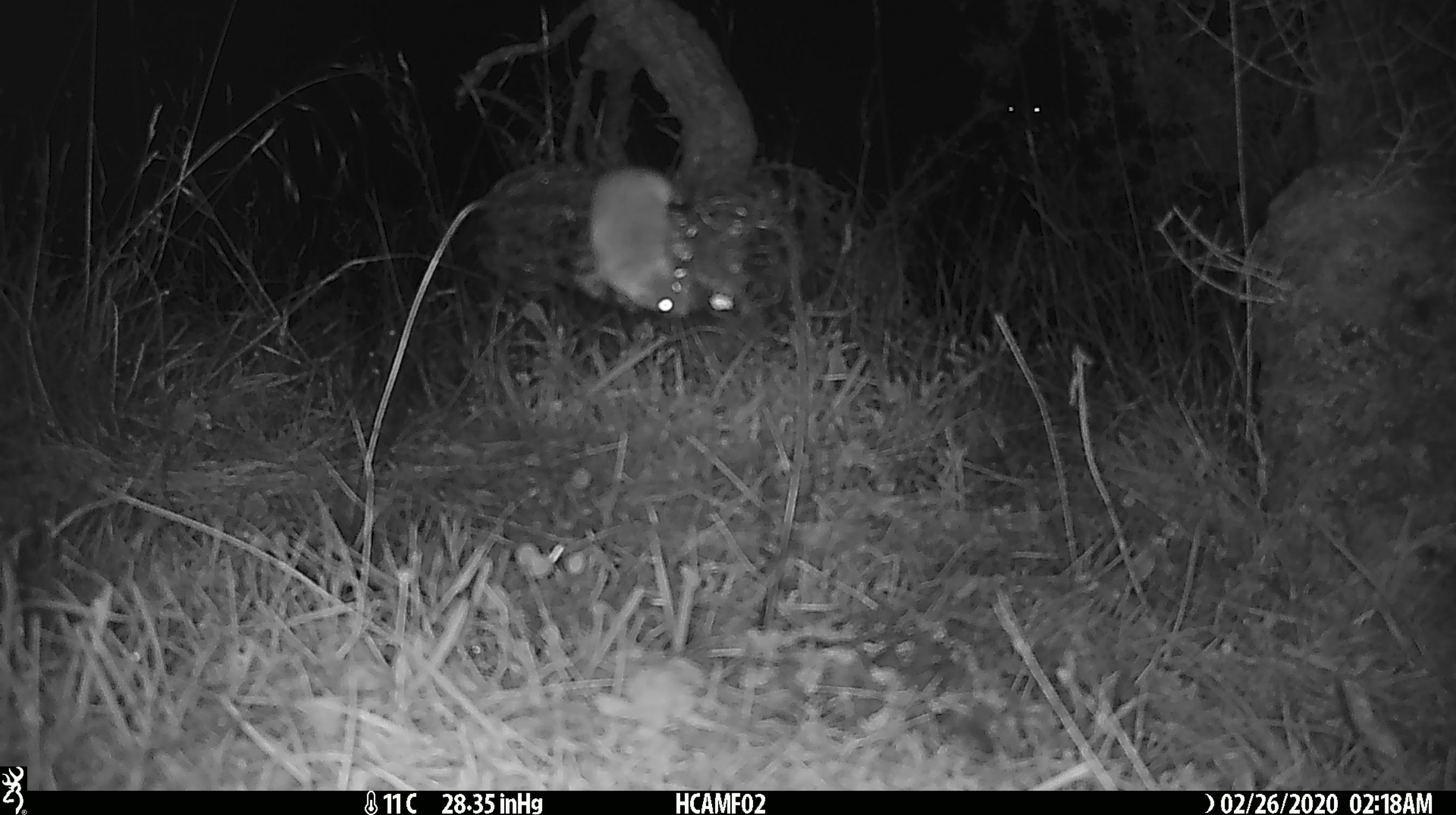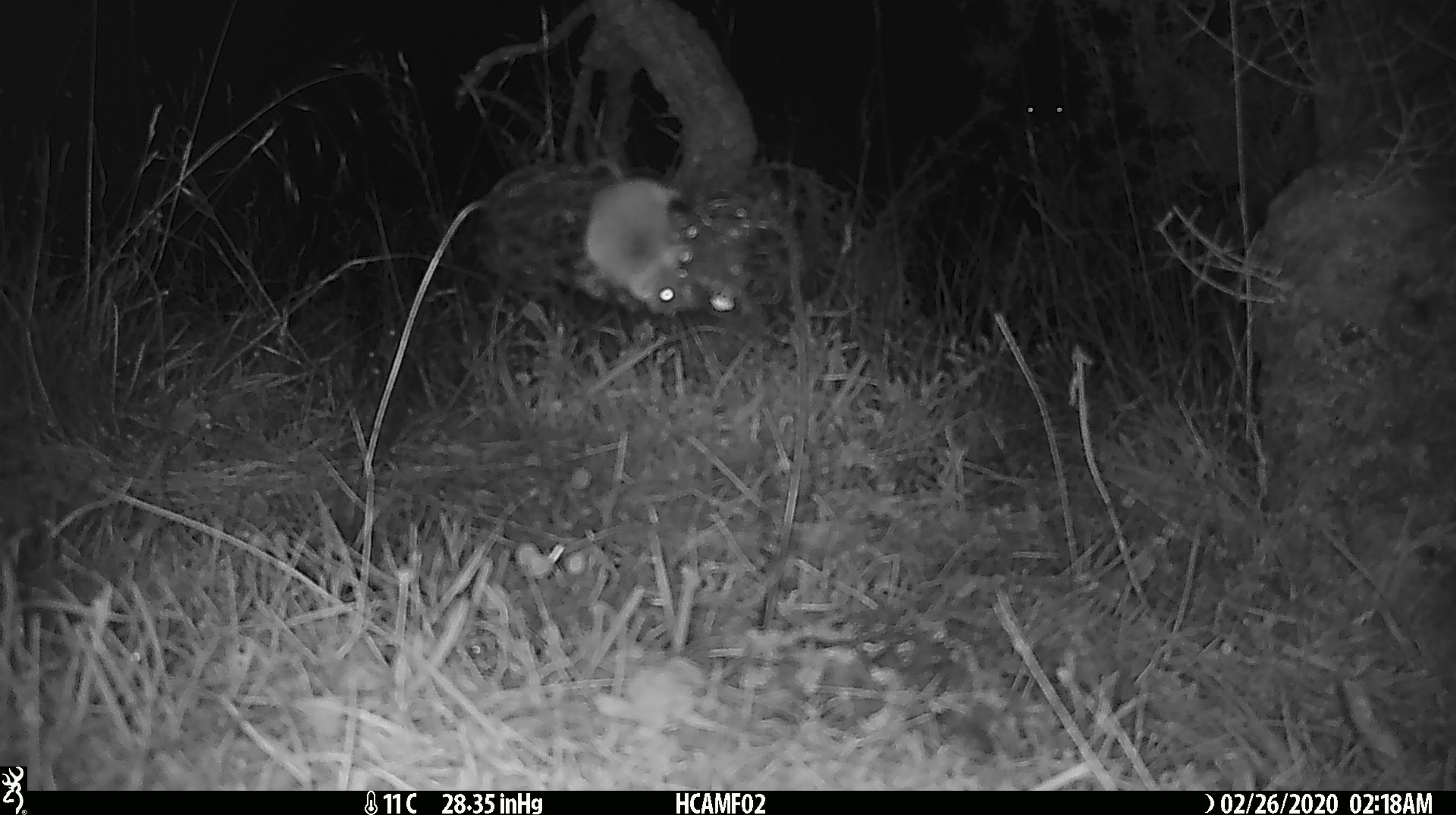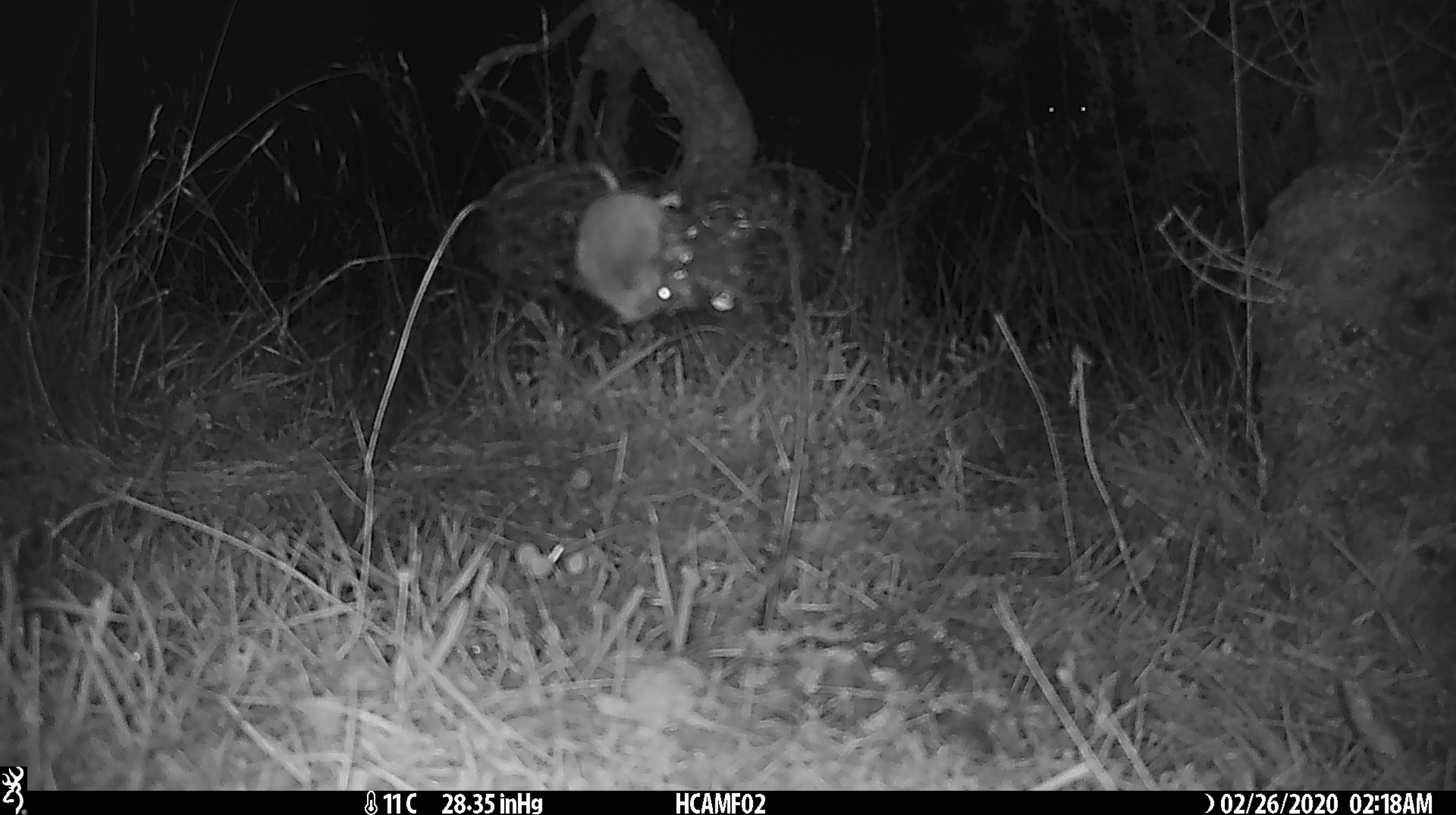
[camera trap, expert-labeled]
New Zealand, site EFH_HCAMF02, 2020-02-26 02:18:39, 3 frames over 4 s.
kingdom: Animalia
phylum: Chordata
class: Mammalia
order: Rodentia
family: Muridae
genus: Mus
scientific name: Mus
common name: mouse